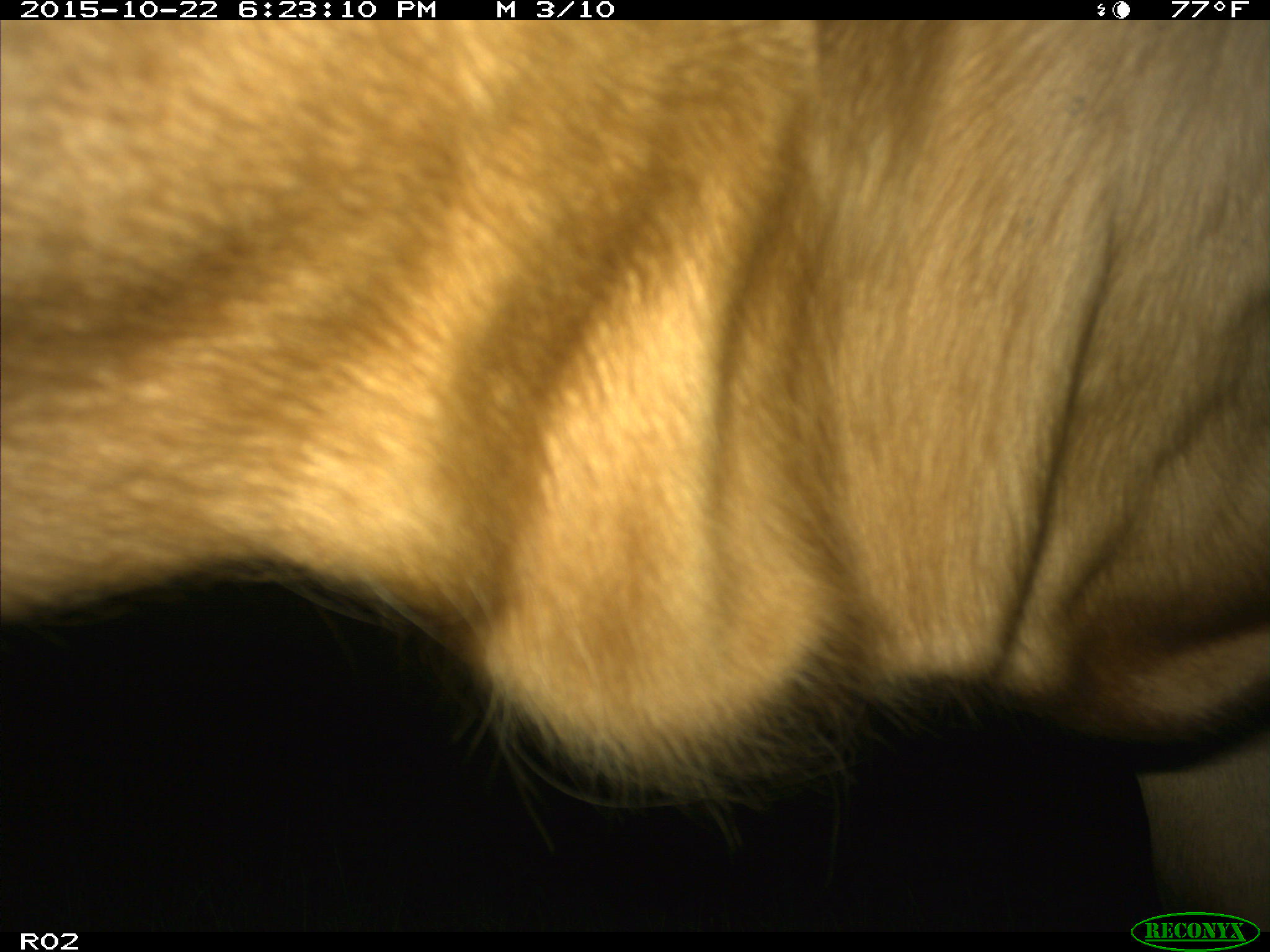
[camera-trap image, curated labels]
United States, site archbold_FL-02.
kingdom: Animalia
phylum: Chordata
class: Mammalia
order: Artiodactyla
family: Bovidae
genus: Bos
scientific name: Bos taurus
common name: domestic cow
Bos taurus (domestic cow).